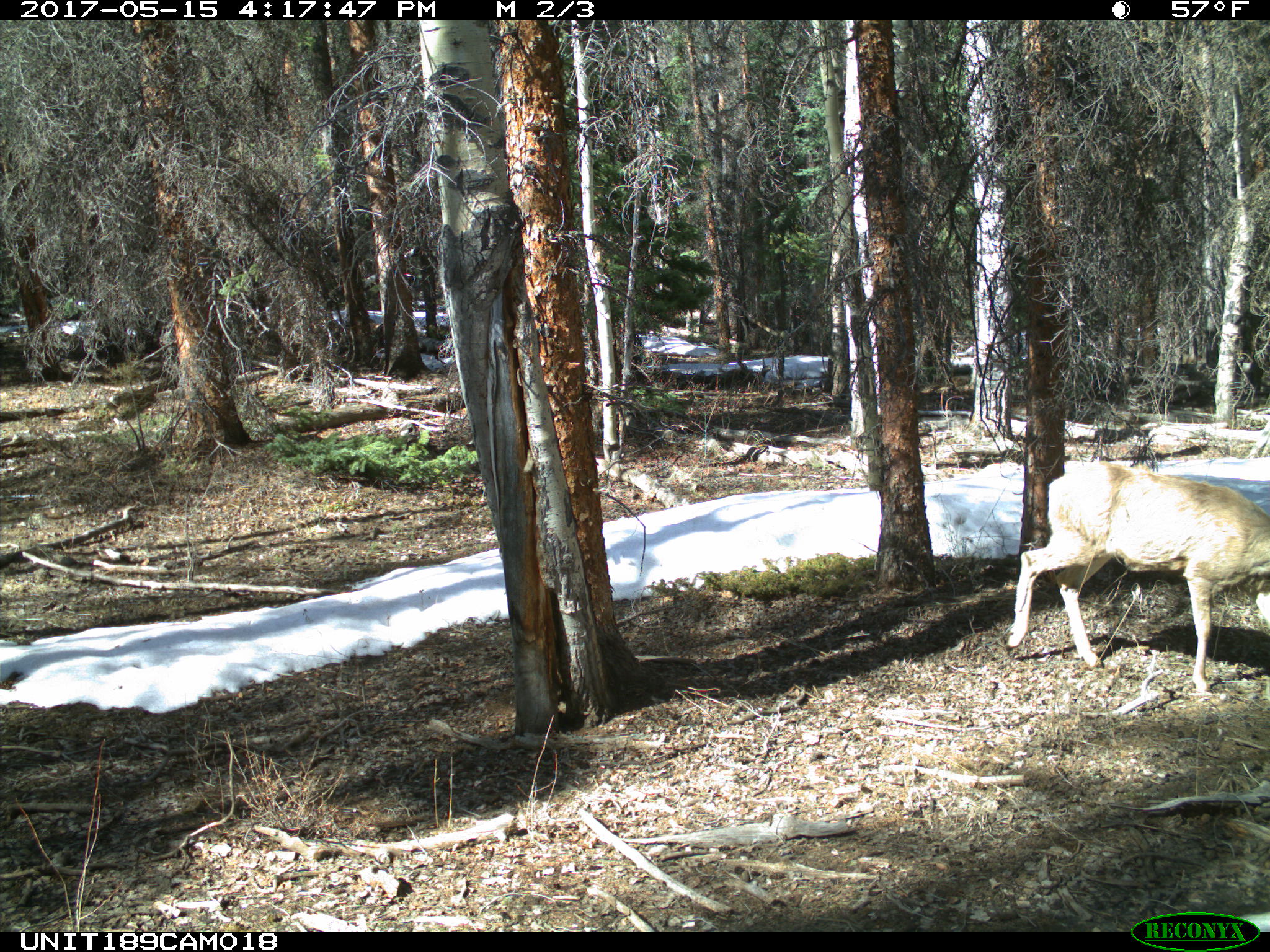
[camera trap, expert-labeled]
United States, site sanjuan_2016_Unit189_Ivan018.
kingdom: Animalia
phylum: Chordata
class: Mammalia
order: Artiodactyla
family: Cervidae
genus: Odocoileus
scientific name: Odocoileus hemionus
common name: mule deer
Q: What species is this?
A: Odocoileus hemionus (mule deer).